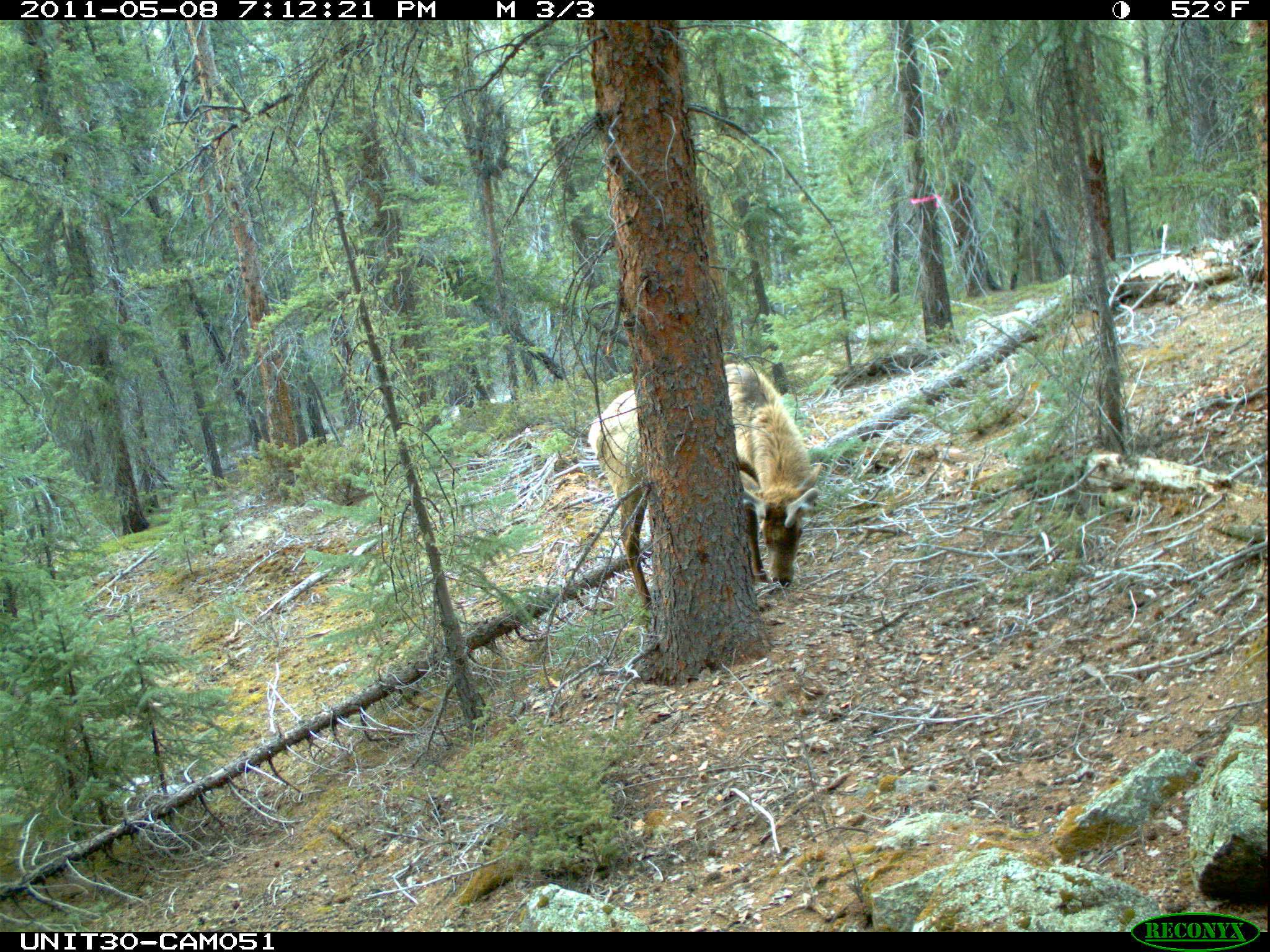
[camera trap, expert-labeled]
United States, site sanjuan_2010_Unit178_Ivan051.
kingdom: Animalia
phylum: Chordata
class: Mammalia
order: Artiodactyla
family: Cervidae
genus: Cervus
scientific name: Cervus elaphus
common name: red deer